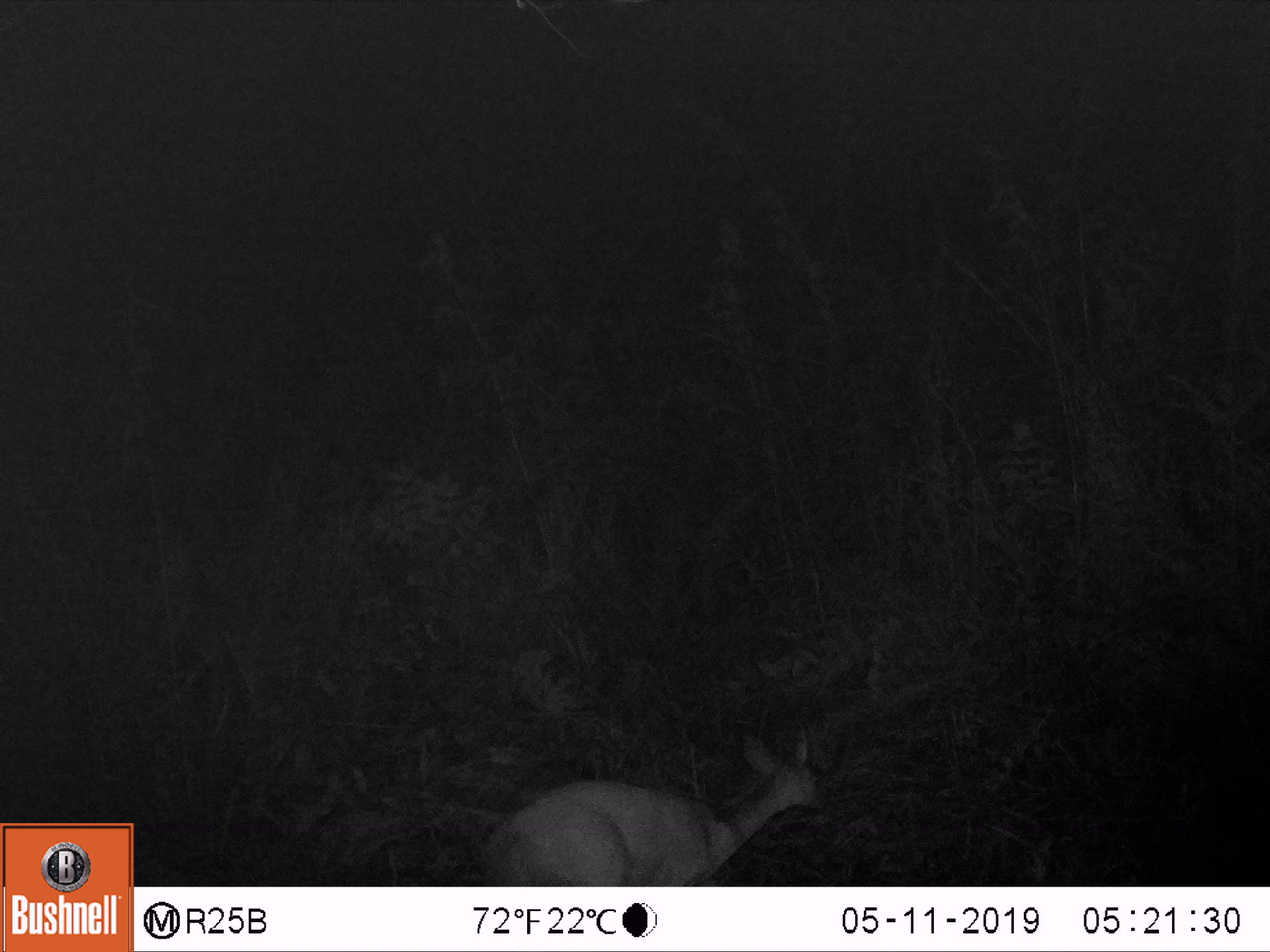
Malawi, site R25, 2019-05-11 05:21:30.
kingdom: Animalia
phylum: Chordata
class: Mammalia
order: Artiodactyla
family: Bovidae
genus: Tragelaphus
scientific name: Tragelaphus sylvaticus sylvaticus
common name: cape bushbuck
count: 1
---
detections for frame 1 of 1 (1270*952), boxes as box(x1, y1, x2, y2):
cape bushbuck: box(470, 719, 830, 880)